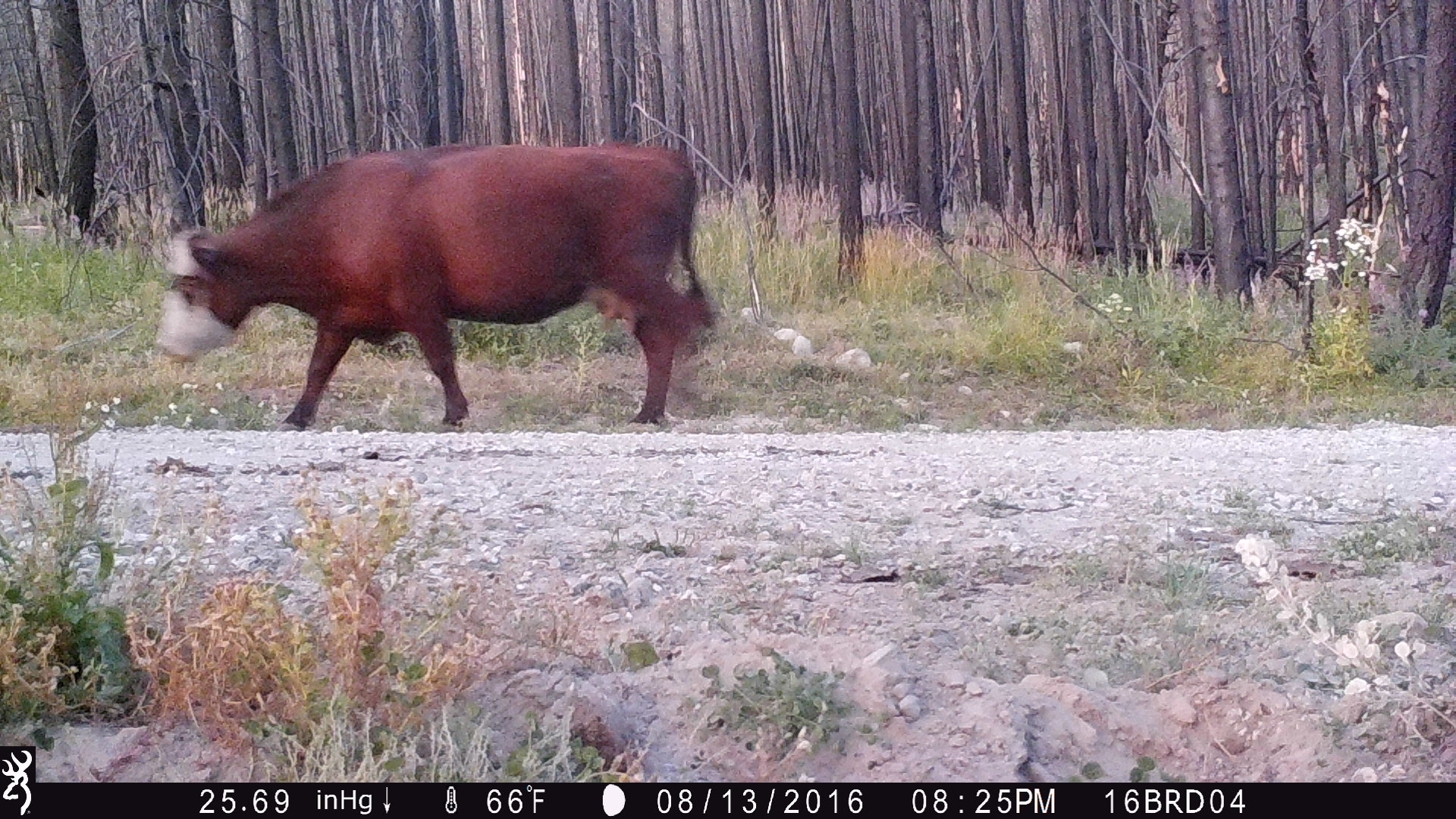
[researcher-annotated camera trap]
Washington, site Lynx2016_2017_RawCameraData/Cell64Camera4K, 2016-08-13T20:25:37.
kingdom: Animalia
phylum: Chordata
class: Mammalia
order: Artiodactyla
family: Bovidae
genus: Bos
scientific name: Bos taurus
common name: domestic cattle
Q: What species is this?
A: Domestic cattle (Bos taurus).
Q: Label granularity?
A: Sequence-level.